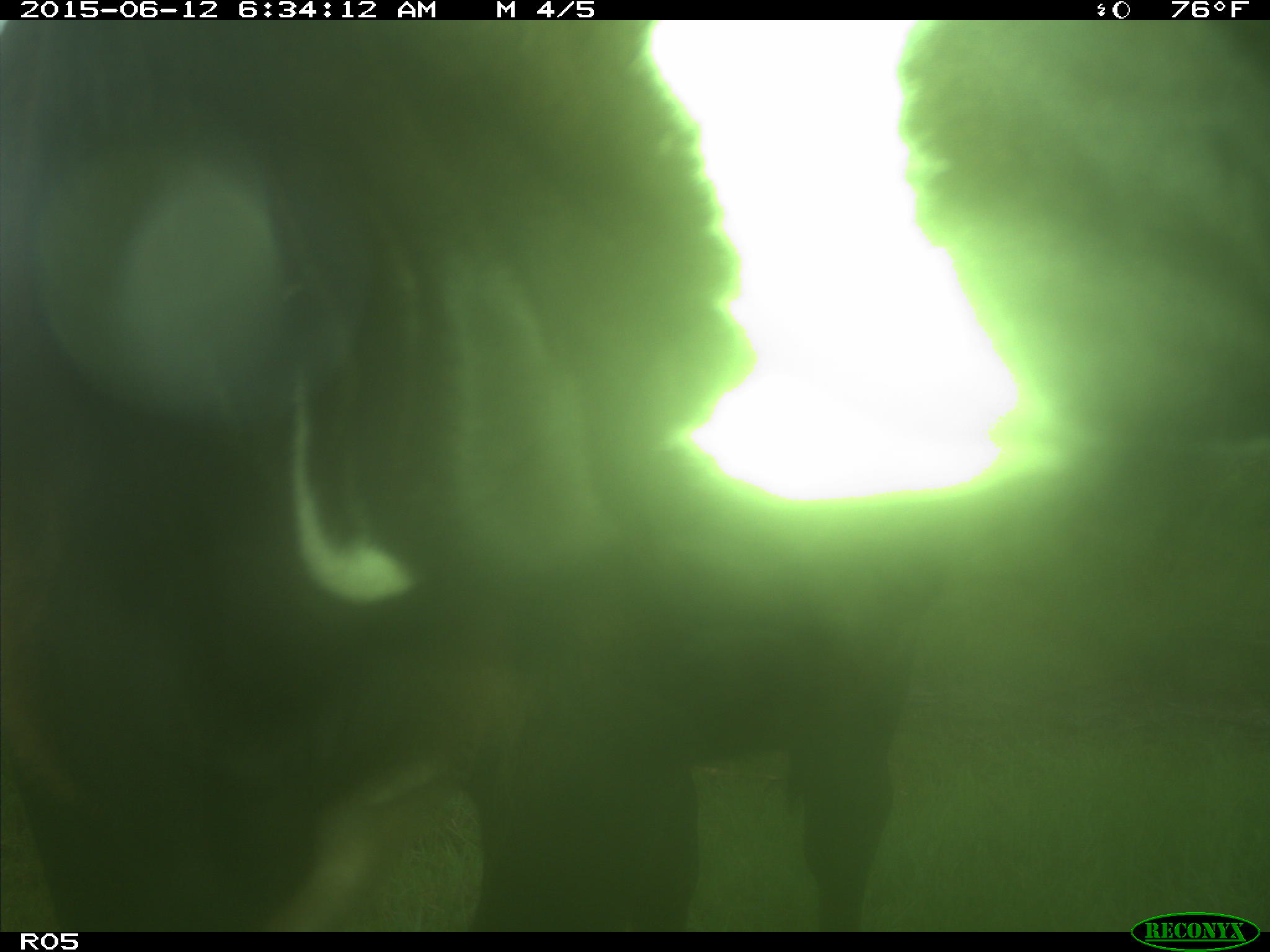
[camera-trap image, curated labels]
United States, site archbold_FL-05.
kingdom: Animalia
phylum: Chordata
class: Mammalia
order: Artiodactyla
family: Bovidae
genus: Bos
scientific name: Bos taurus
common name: domestic cow